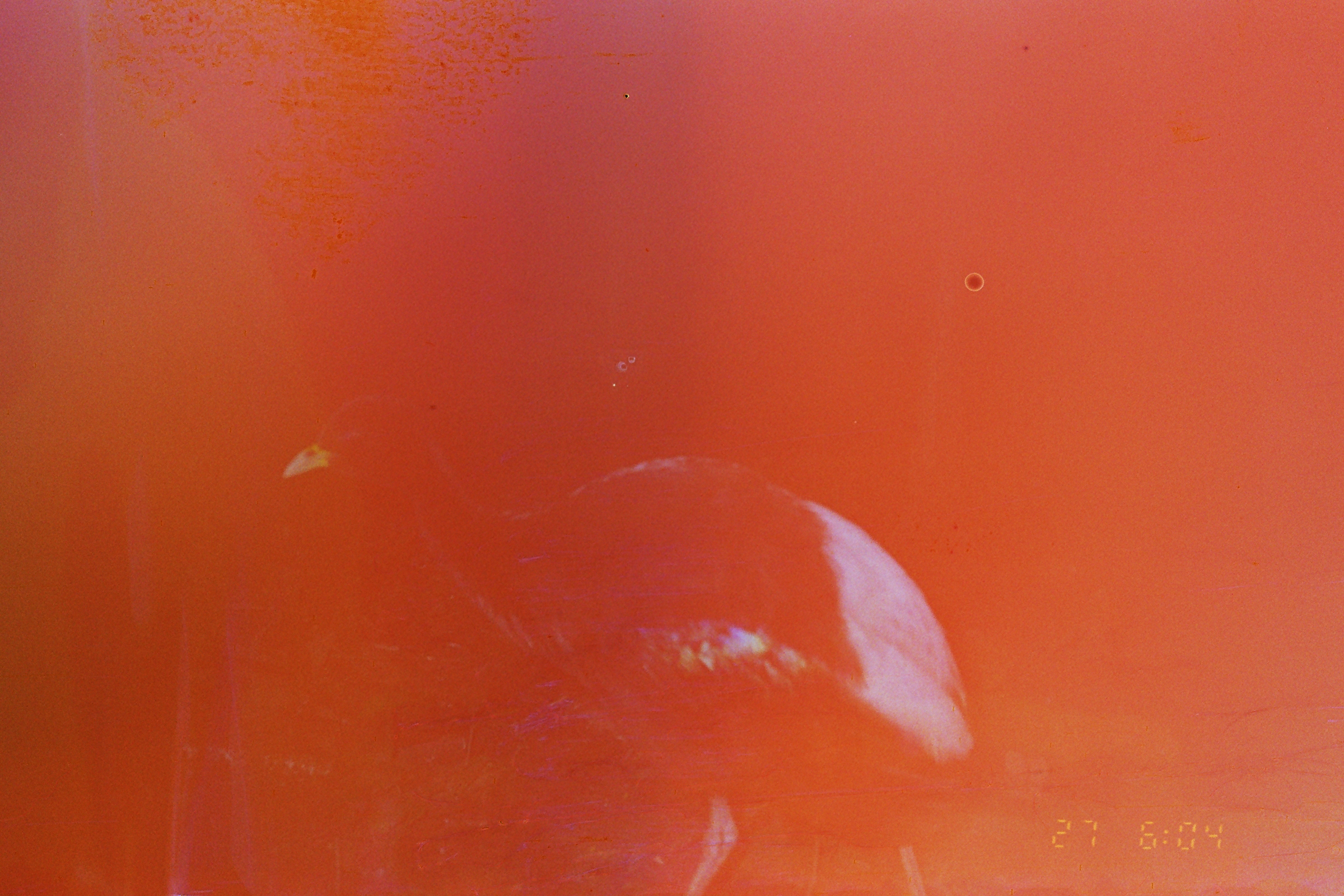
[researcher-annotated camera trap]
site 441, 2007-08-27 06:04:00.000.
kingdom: Animalia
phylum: Chordata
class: Aves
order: Gruiformes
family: Psophiidae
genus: Psophia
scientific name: Psophia leucoptera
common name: pale-winged trumpeter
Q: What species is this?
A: Psophia leucoptera (pale-winged trumpeter).